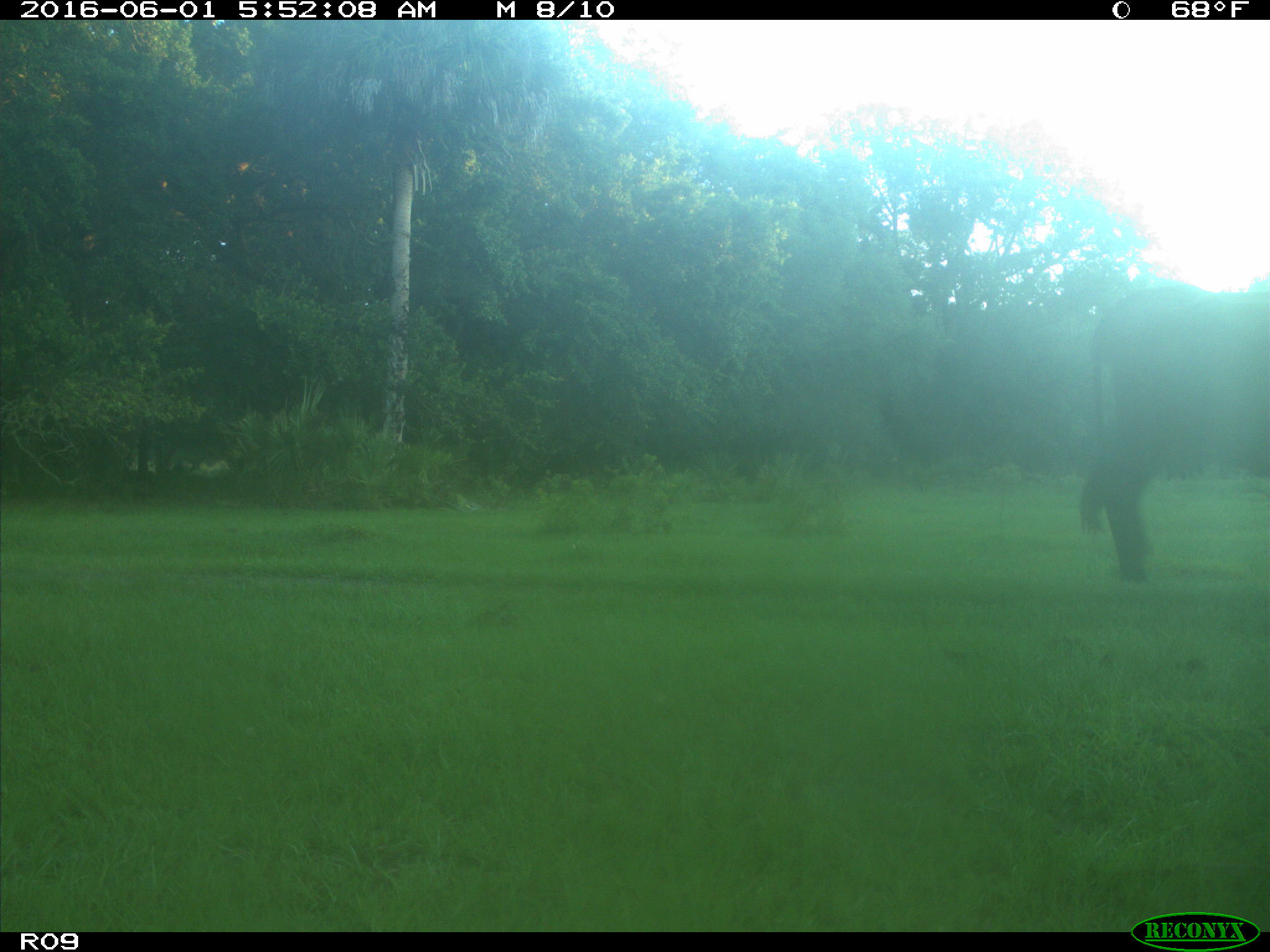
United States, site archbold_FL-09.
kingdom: Animalia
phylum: Chordata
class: Mammalia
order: Artiodactyla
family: Bovidae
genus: Bos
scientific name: Bos taurus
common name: domestic cow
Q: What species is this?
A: Bos taurus (domestic cow).